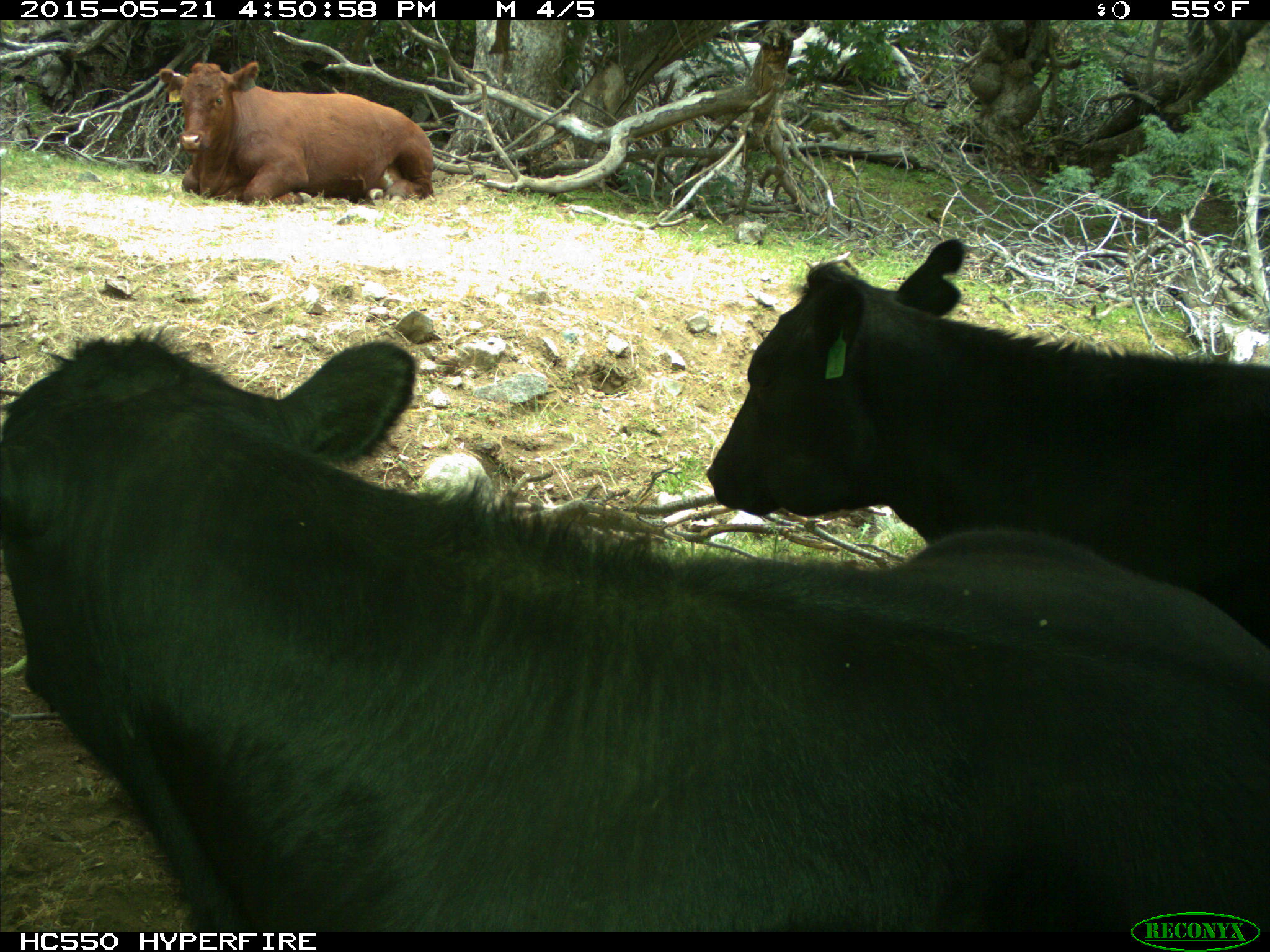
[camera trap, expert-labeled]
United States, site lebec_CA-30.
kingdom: Animalia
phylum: Chordata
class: Mammalia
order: Artiodactyla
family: Bovidae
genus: Bos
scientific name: Bos taurus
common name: domestic cow